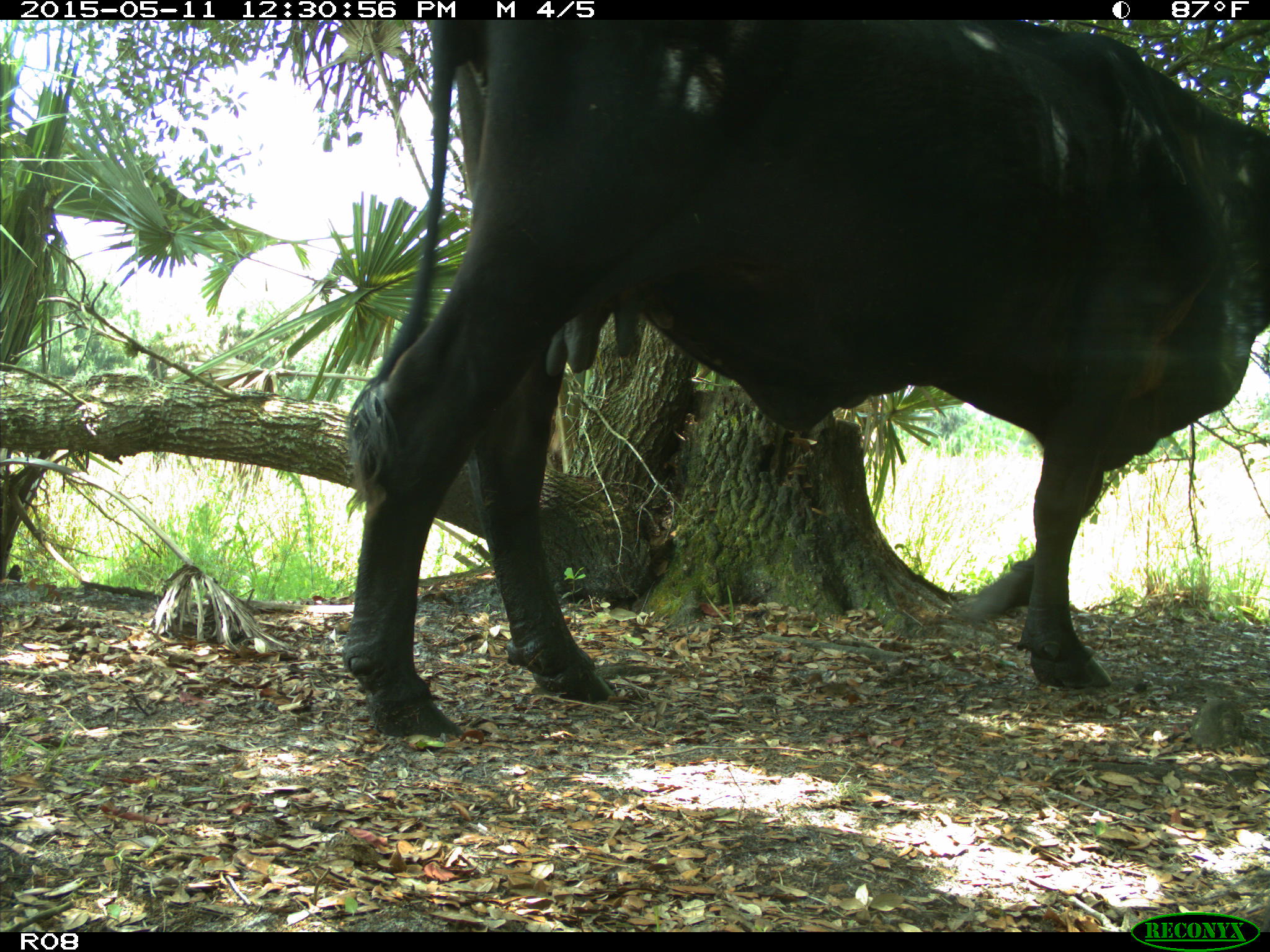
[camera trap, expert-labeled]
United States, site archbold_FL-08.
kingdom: Animalia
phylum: Chordata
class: Mammalia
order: Artiodactyla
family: Bovidae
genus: Bos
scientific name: Bos taurus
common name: domestic cow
Bos taurus (domestic cow).